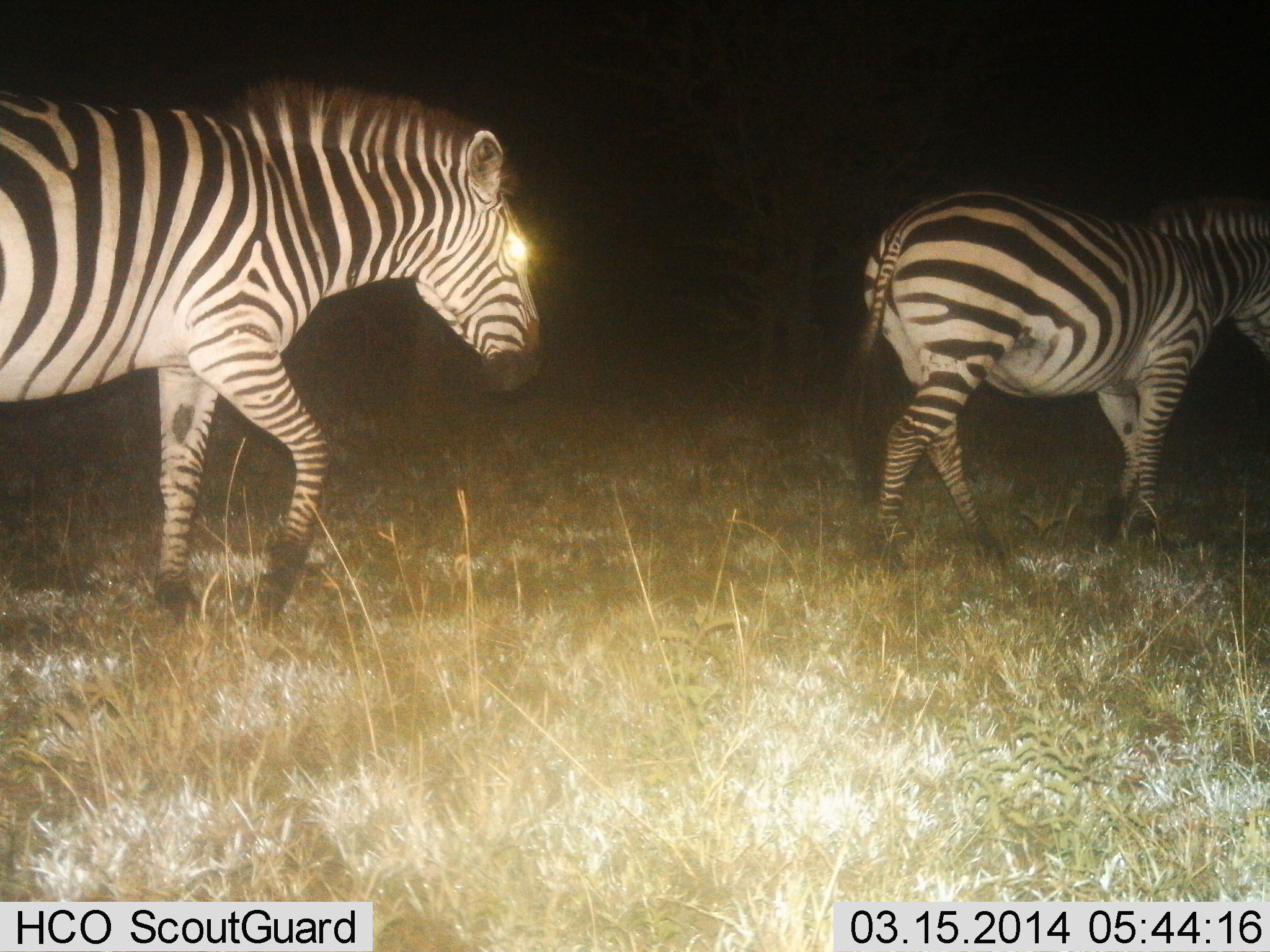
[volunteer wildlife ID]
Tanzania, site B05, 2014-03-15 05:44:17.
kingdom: Animalia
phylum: Chordata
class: Mammalia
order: Perissodactyla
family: Equidae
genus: Equus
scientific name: Equus quagga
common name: plains zebra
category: zebra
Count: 2.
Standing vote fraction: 0%.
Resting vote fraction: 0%.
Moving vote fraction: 100%.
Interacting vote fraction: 0%.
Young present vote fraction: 0%.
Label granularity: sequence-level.